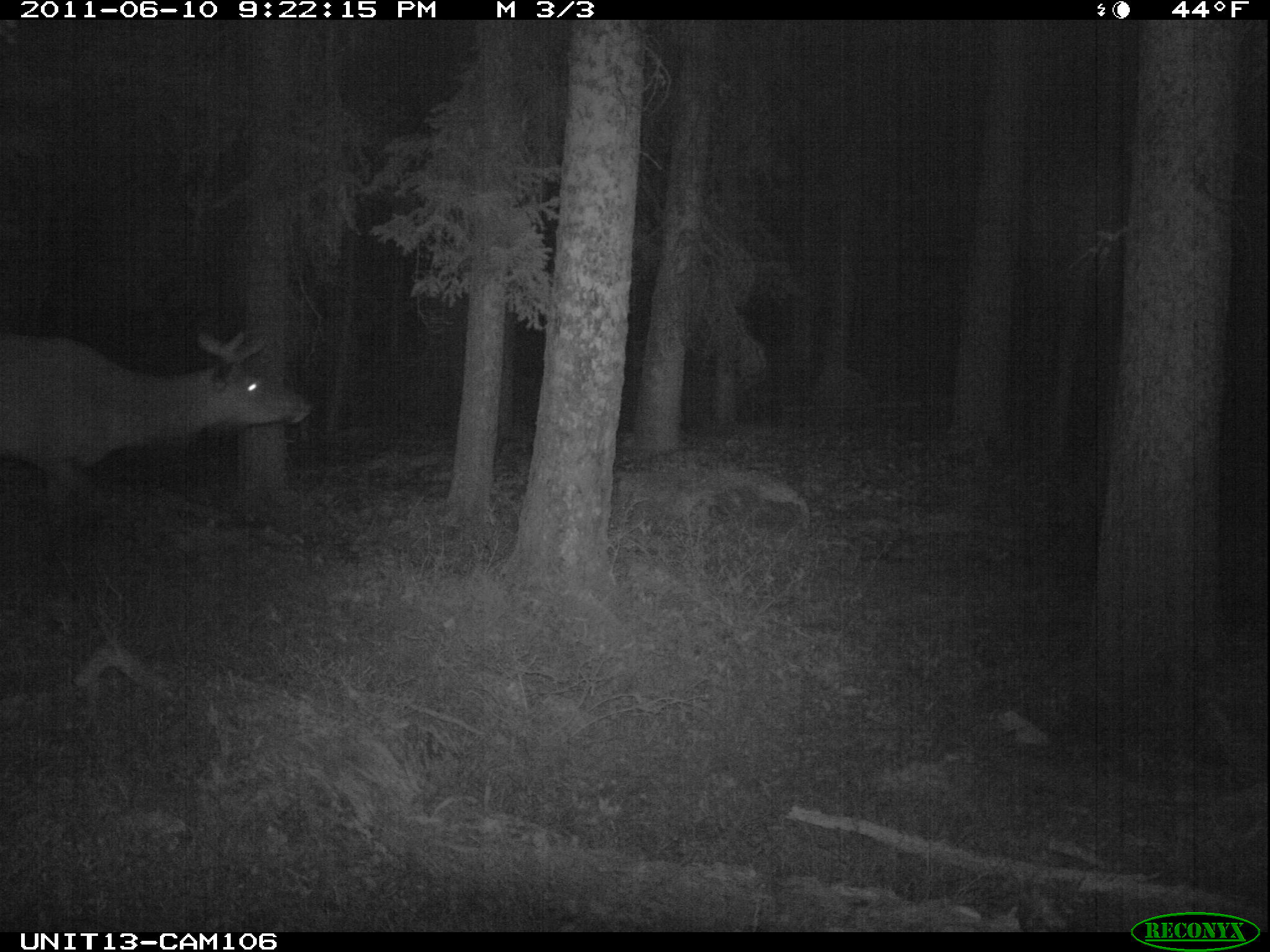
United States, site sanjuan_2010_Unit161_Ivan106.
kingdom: Animalia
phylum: Chordata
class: Mammalia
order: Artiodactyla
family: Cervidae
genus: Cervus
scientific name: Cervus elaphus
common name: red deer